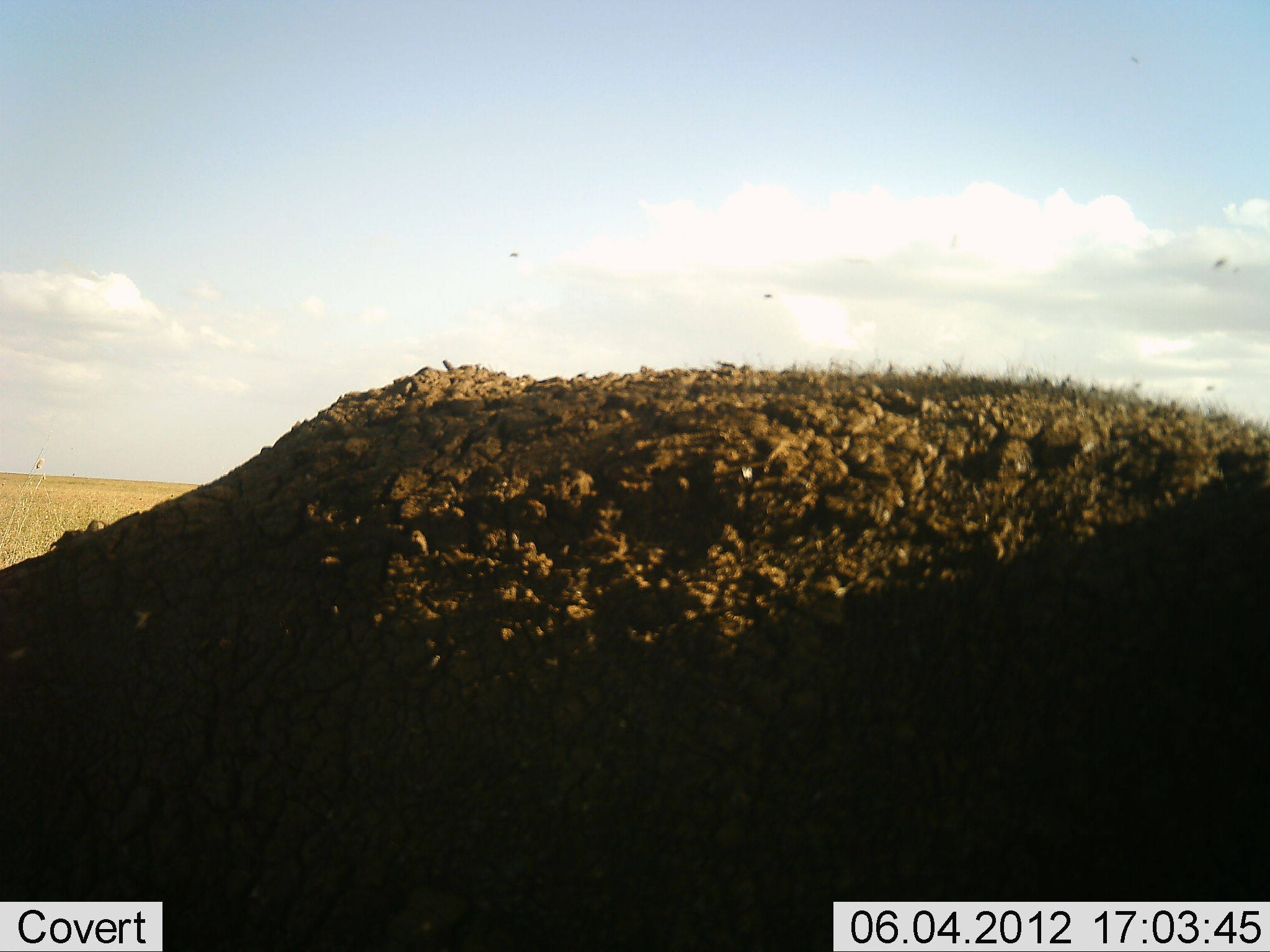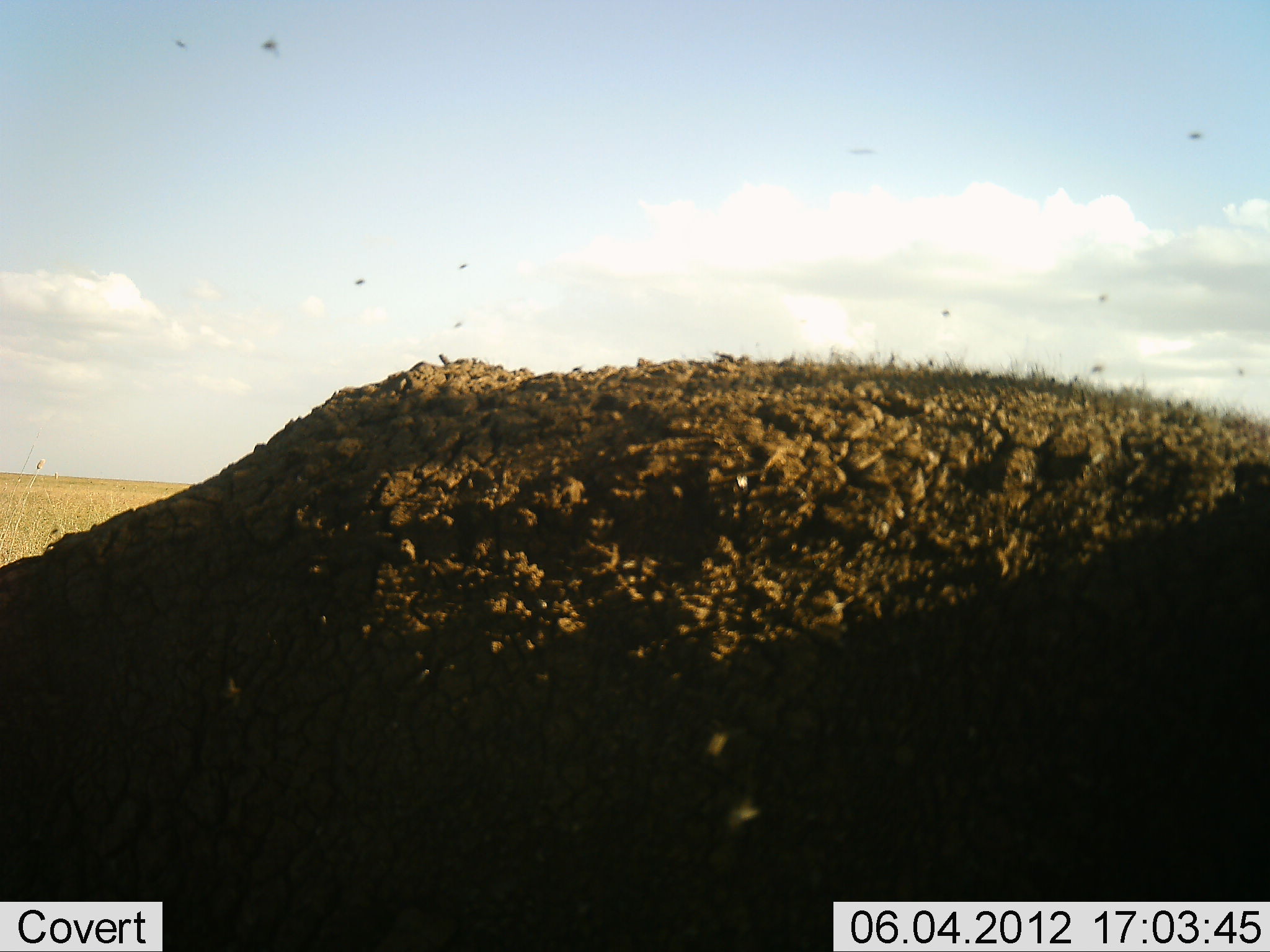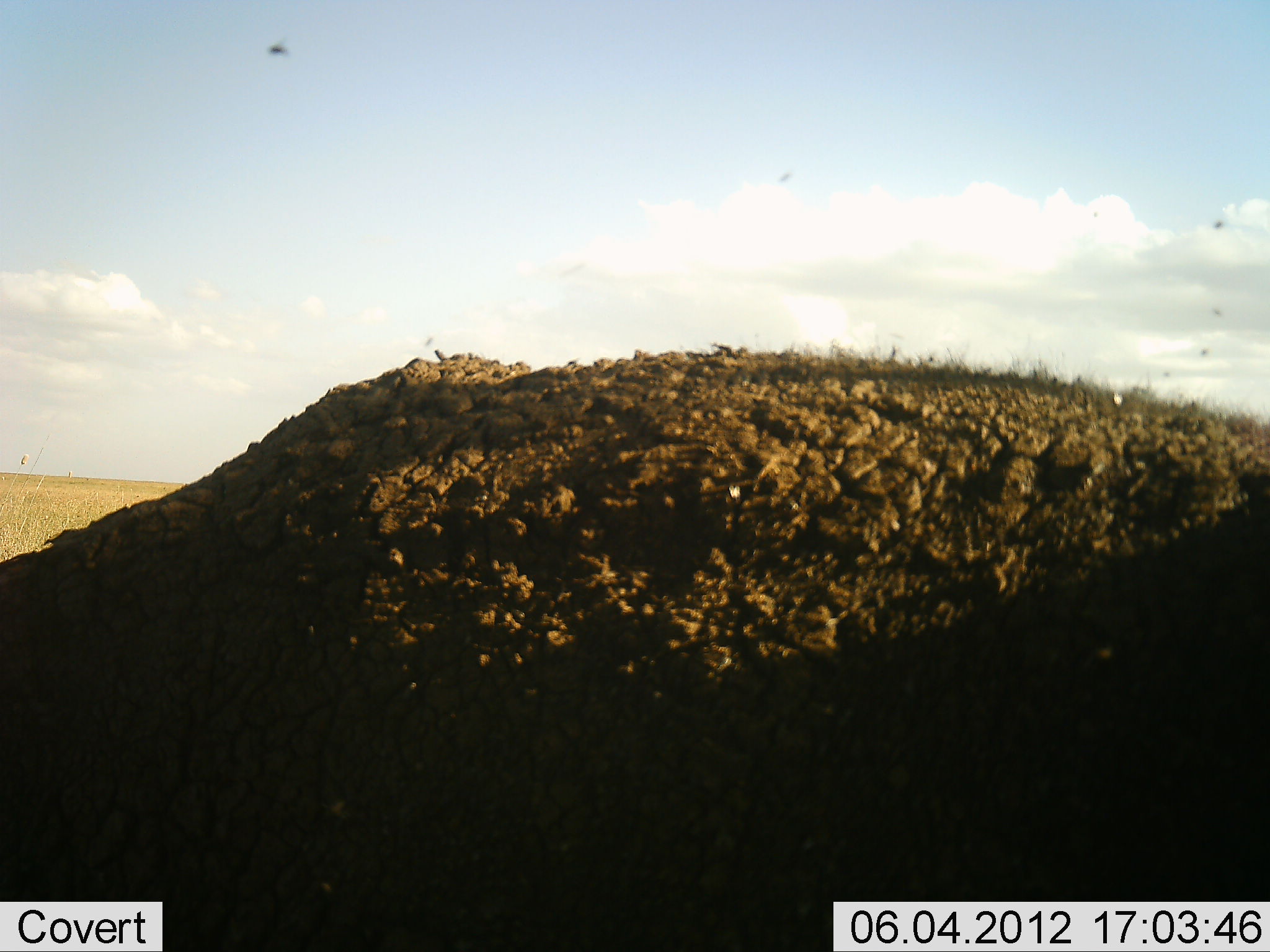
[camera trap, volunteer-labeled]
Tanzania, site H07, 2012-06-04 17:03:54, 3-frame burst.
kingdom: Animalia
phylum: Chordata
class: Mammalia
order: Artiodactyla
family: Bovidae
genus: Syncerus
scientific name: Syncerus caffer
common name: cape buffalo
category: buffalo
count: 1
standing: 50%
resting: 50%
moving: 0%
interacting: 0%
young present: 0%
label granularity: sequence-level